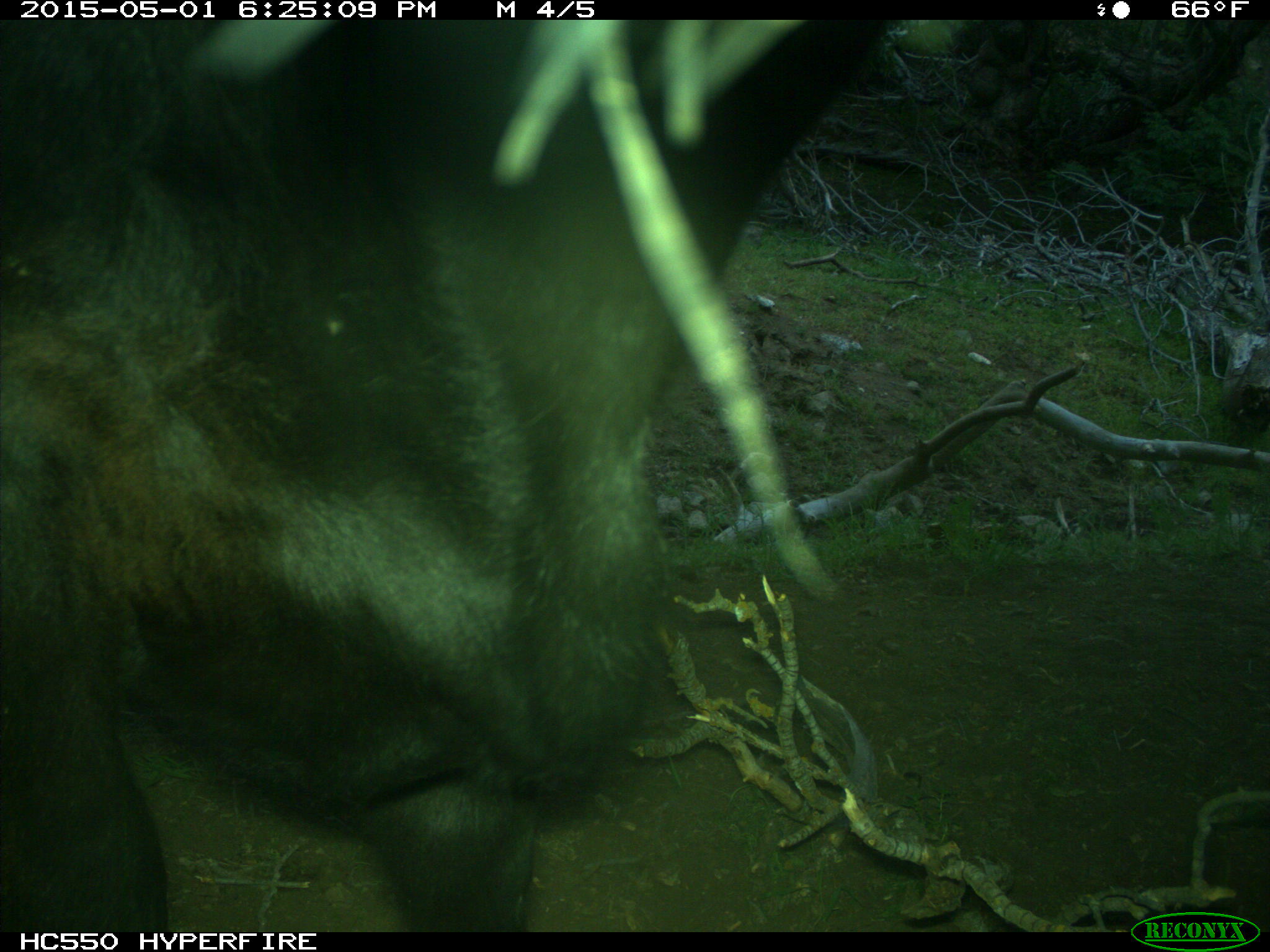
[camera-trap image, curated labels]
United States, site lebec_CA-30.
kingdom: Animalia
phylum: Chordata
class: Mammalia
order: Artiodactyla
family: Bovidae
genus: Bos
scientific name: Bos taurus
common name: domestic cow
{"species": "Bos taurus (domestic cow)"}